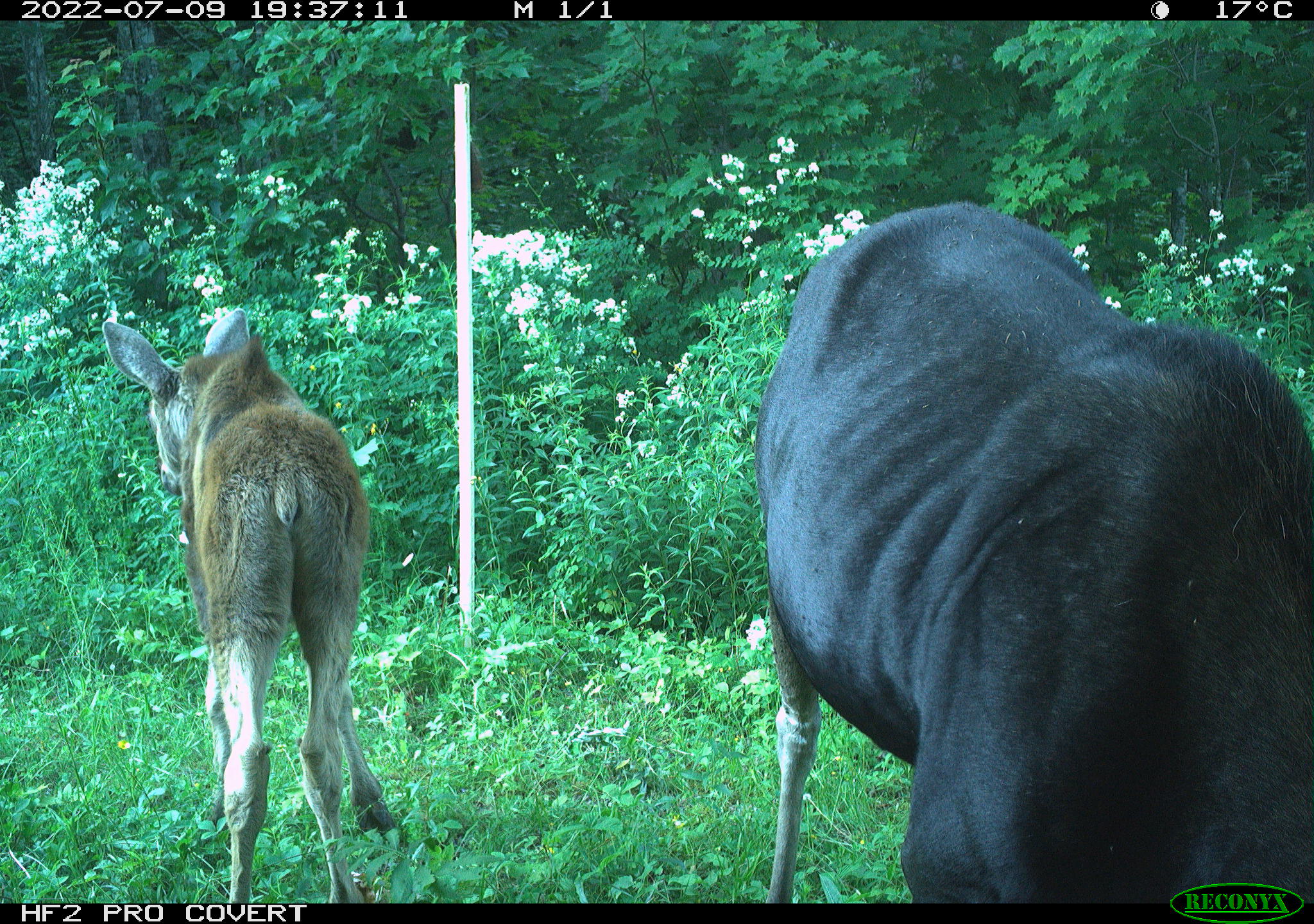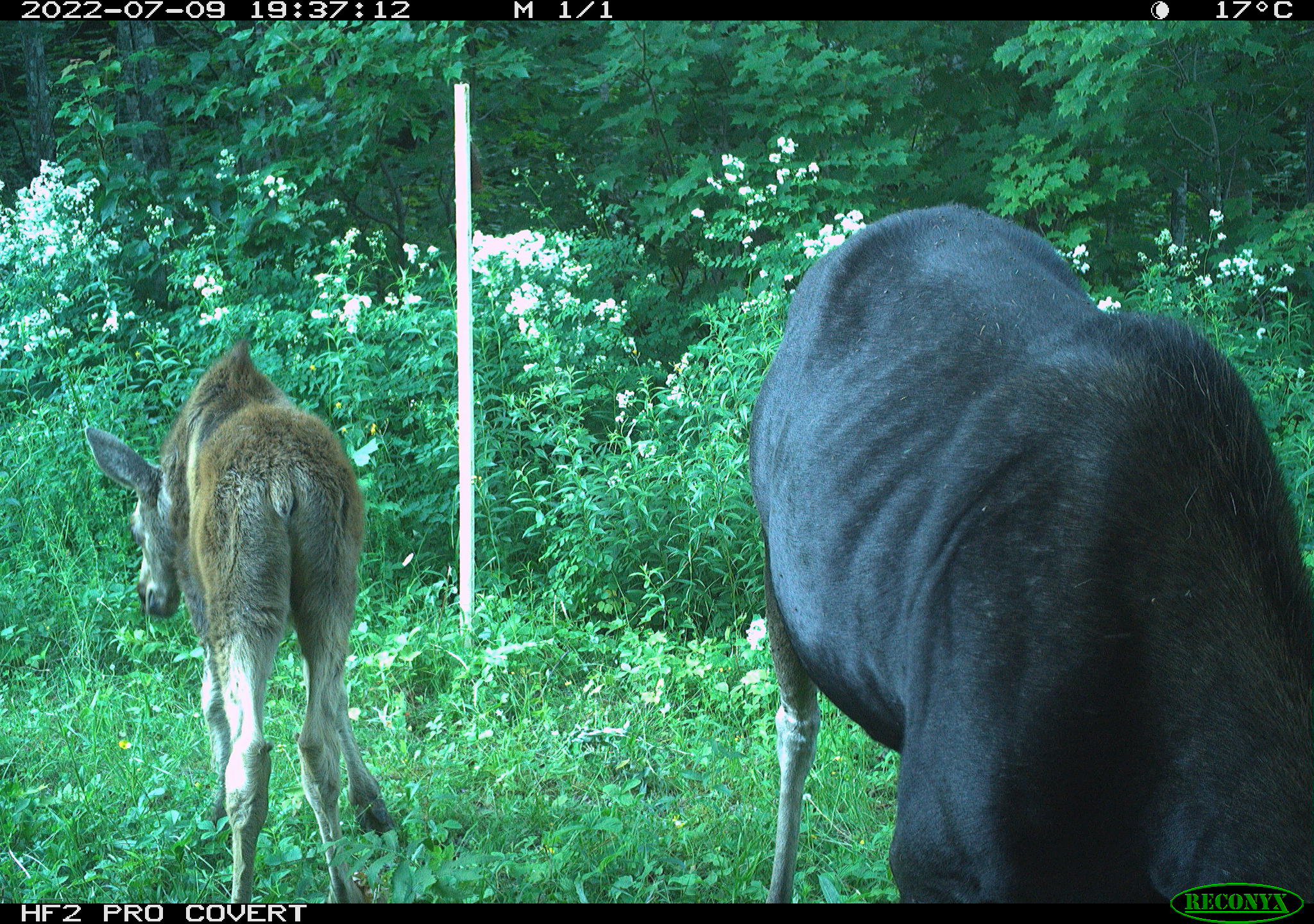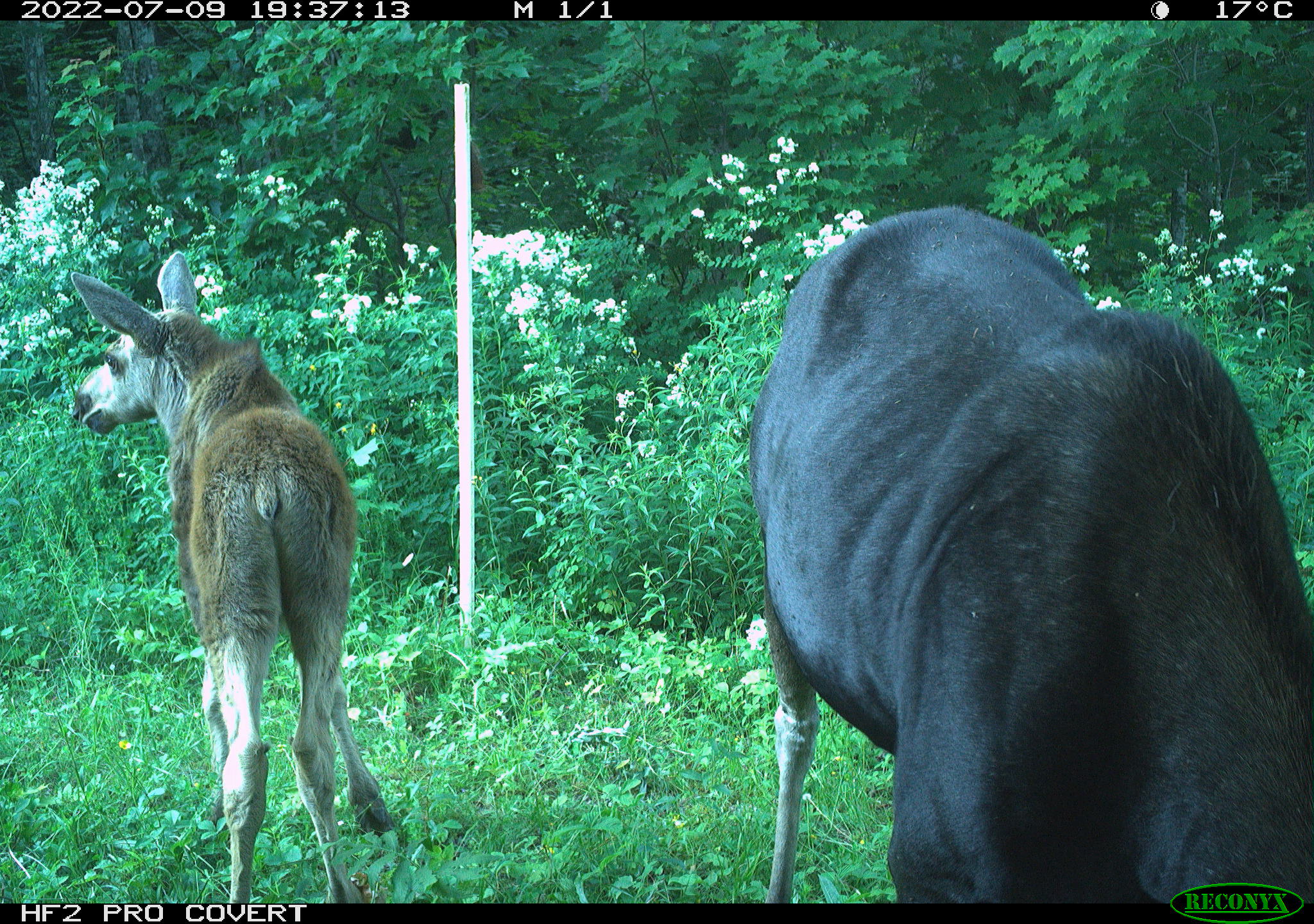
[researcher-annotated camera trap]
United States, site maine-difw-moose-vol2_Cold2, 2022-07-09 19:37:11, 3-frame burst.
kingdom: Animalia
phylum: Chordata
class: Mammalia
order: Artiodactyla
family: Cervidae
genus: Alces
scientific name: Alces alces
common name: moose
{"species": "moose (Alces alces)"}